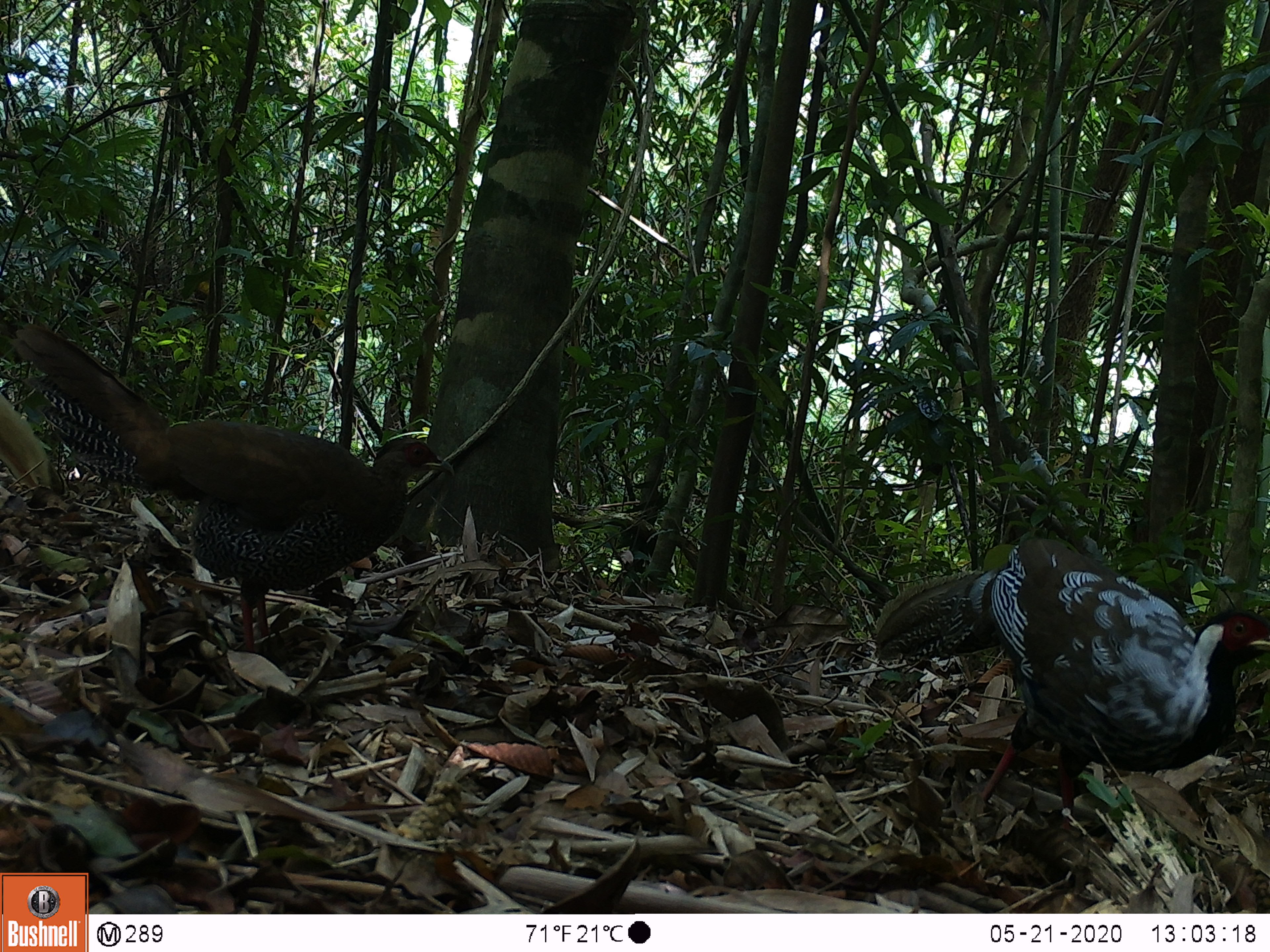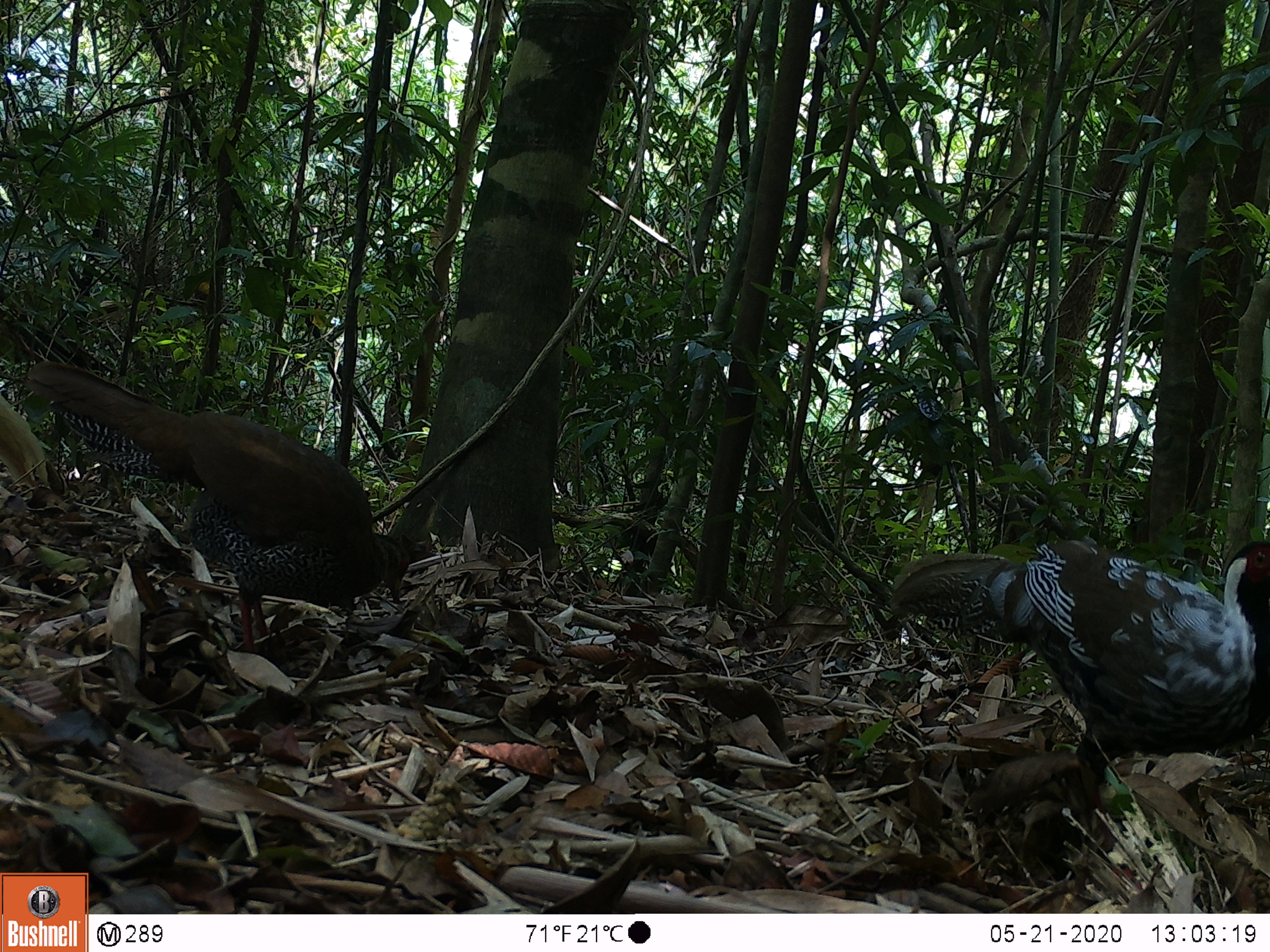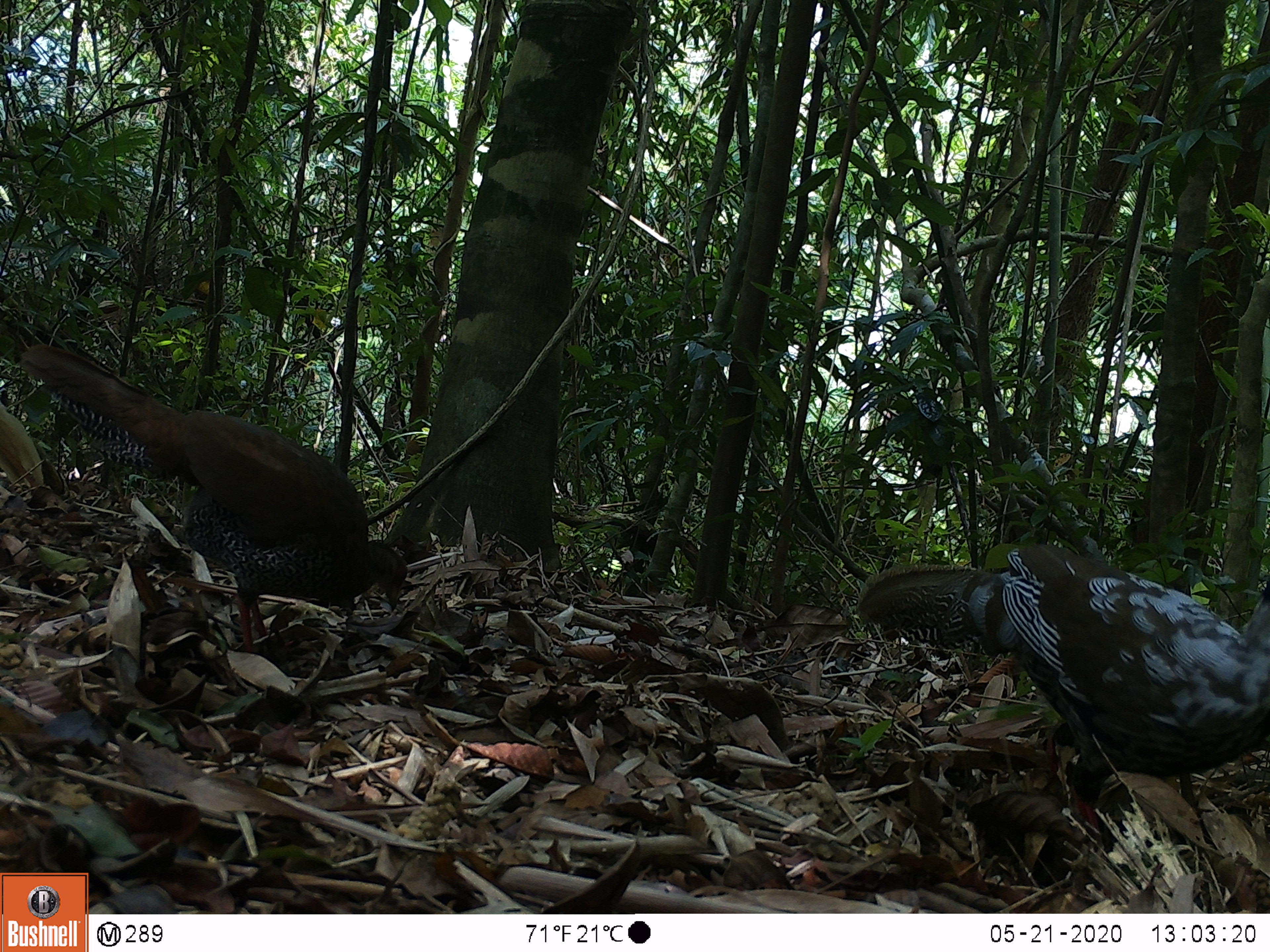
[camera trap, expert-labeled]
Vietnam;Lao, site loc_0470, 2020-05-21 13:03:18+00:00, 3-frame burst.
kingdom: Animalia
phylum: Chordata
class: Aves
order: Galliformes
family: Phasianidae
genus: Lophura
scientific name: Lophura nycthemera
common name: silver pheasant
Silver pheasant (Lophura nycthemera). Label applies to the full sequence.